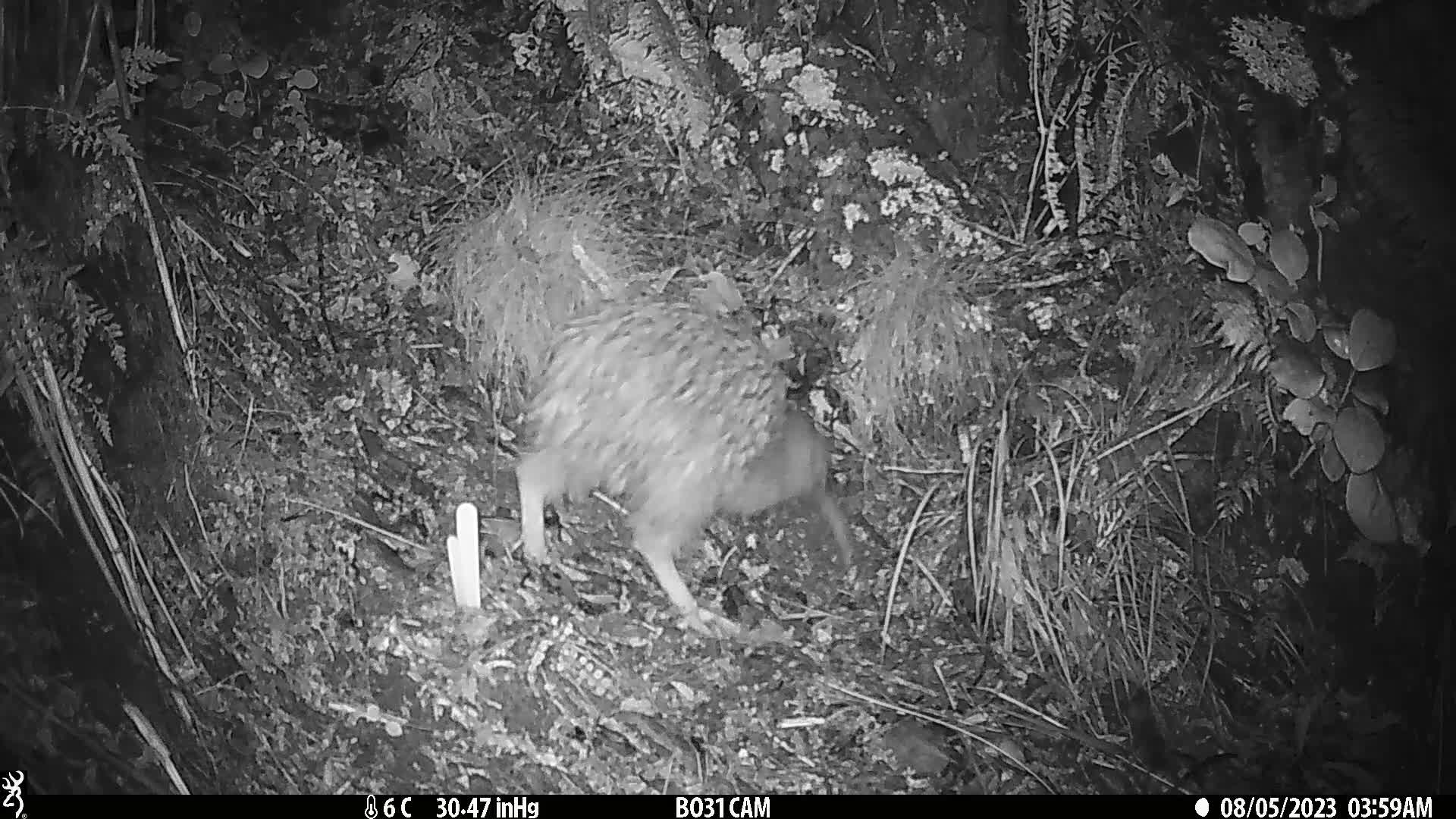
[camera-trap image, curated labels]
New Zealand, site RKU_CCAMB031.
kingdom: Animalia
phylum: Chordata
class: Aves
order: Apterygiformes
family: Apterygidae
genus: Apteryx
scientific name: Apteryx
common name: kiwi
Kiwi (Apteryx).